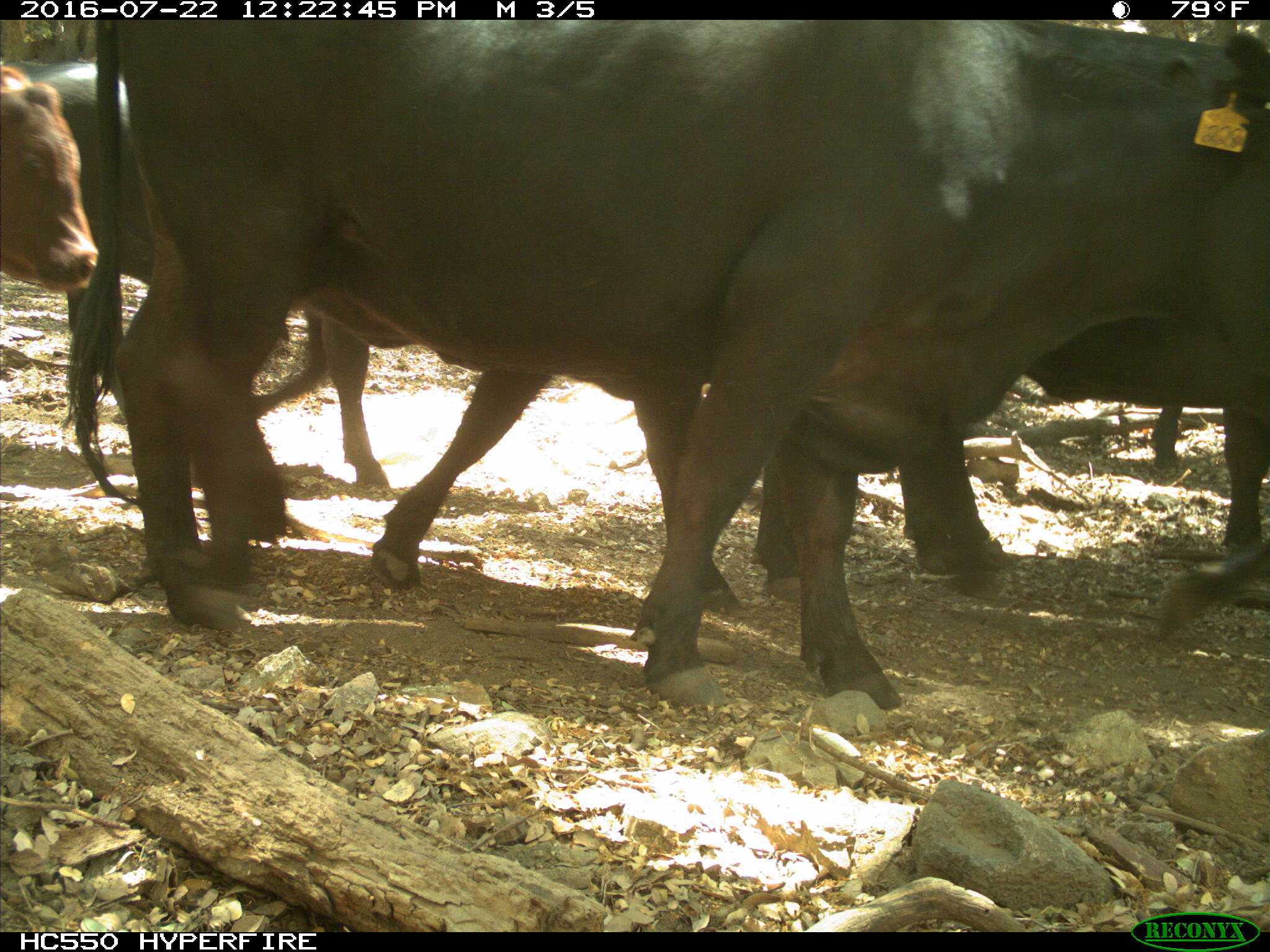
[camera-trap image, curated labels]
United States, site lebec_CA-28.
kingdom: Animalia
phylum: Chordata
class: Mammalia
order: Artiodactyla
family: Bovidae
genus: Bos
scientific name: Bos taurus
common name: domestic cow